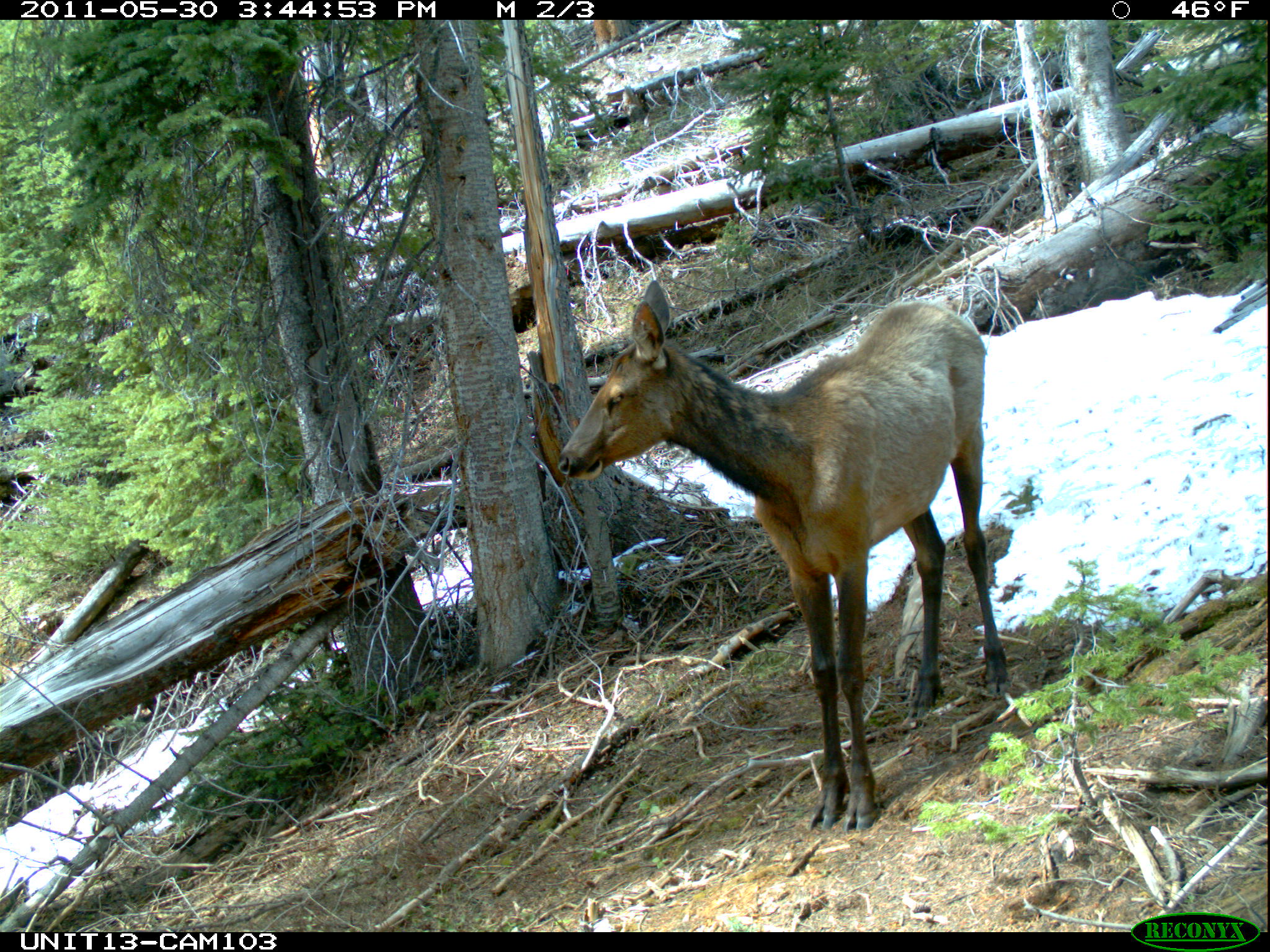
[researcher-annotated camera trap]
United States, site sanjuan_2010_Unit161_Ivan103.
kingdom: Animalia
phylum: Chordata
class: Mammalia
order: Artiodactyla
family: Cervidae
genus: Cervus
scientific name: Cervus elaphus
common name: red deer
Cervus elaphus (red deer).